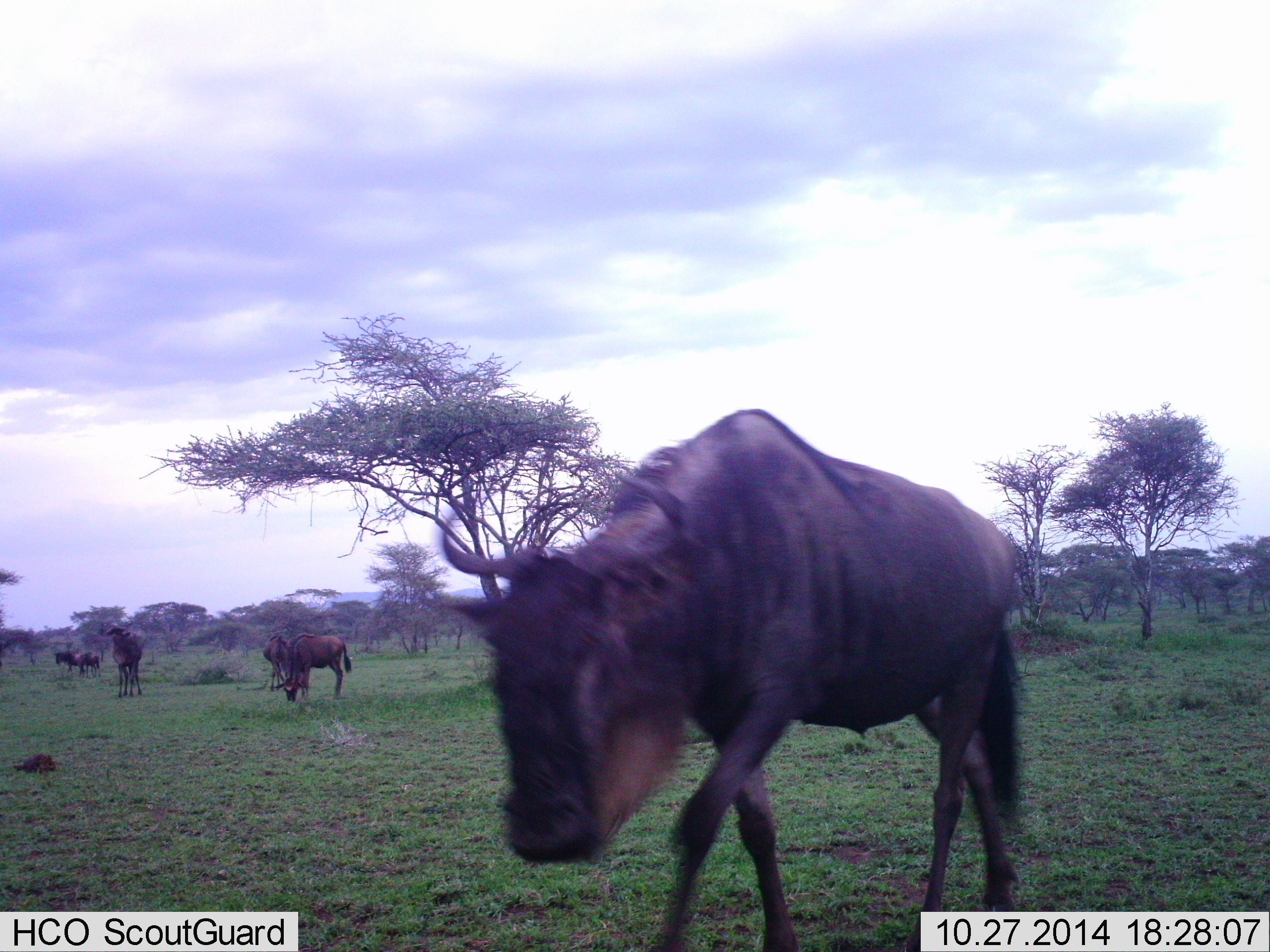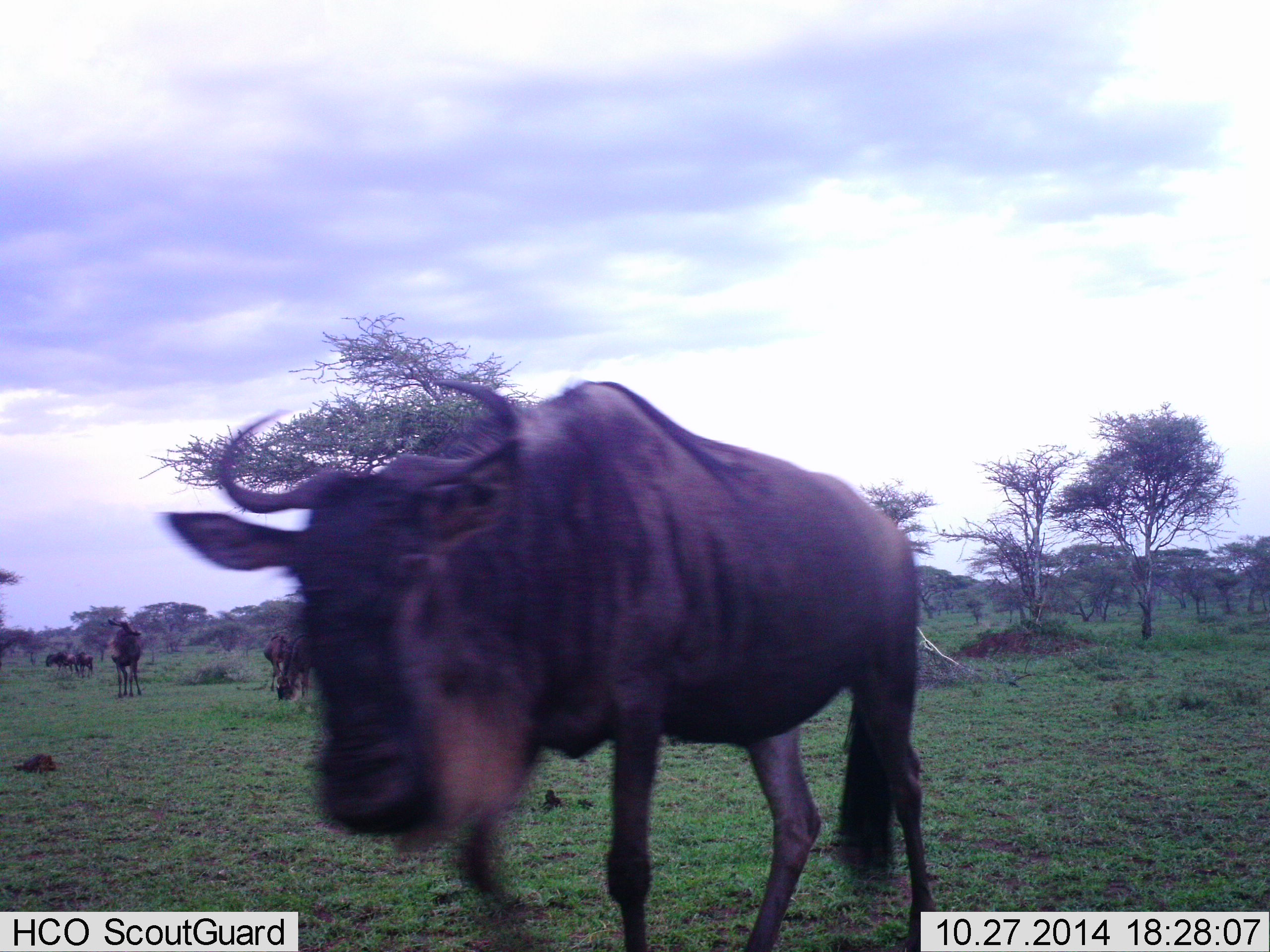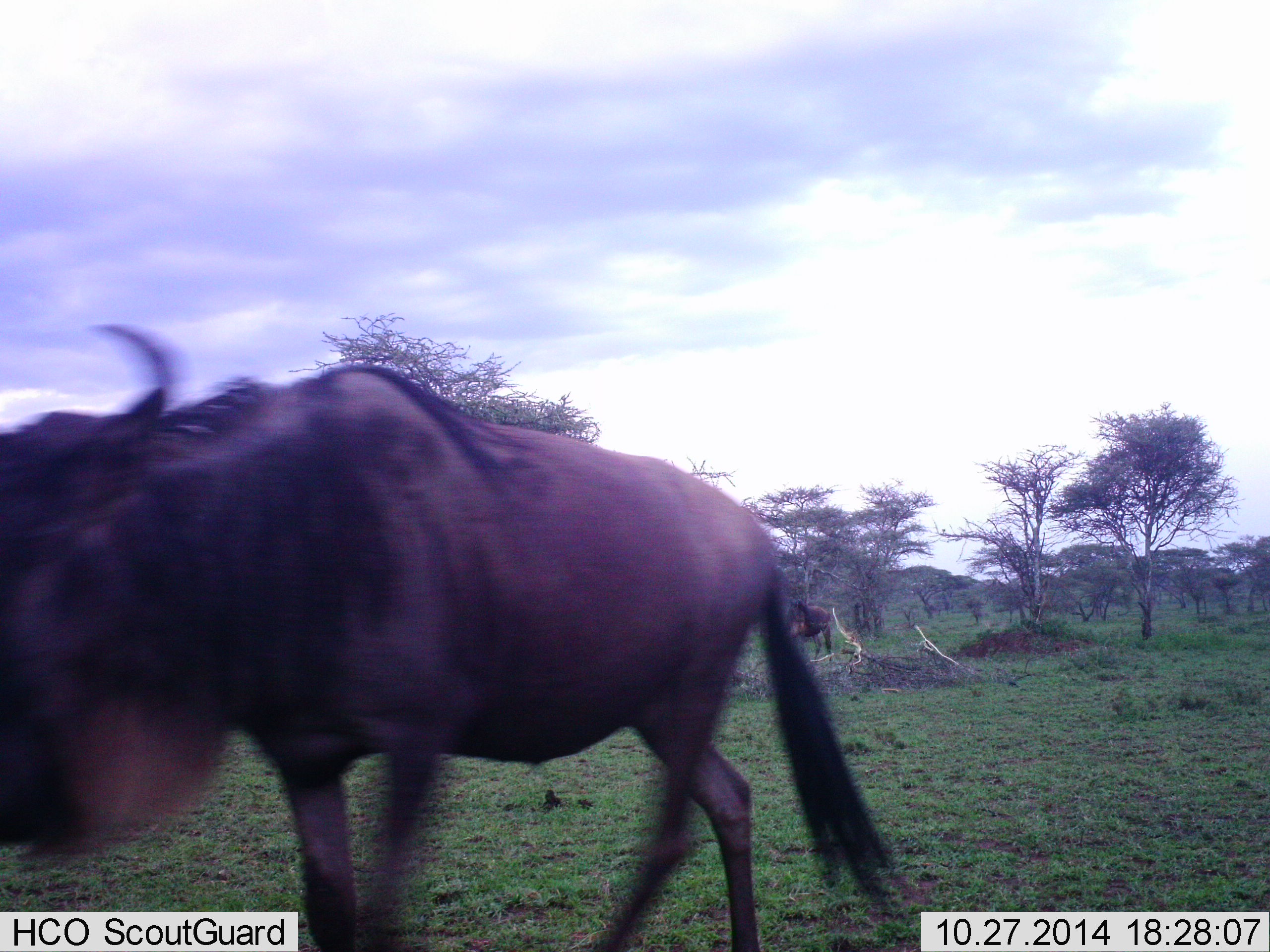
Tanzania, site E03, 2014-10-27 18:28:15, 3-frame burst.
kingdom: Animalia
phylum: Chordata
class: Mammalia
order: Artiodactyla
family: Bovidae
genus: Connochaetes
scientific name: Connochaetes taurinus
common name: blue wildebeest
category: wildebeest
Wildebeest (blue wildebeest) (Connochaetes taurinus), count 6. Behavior (volunteer vote fractions): standing 70%, resting 0%, moving 100%, interacting 0%. Young present (vote fraction): 0%. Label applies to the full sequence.